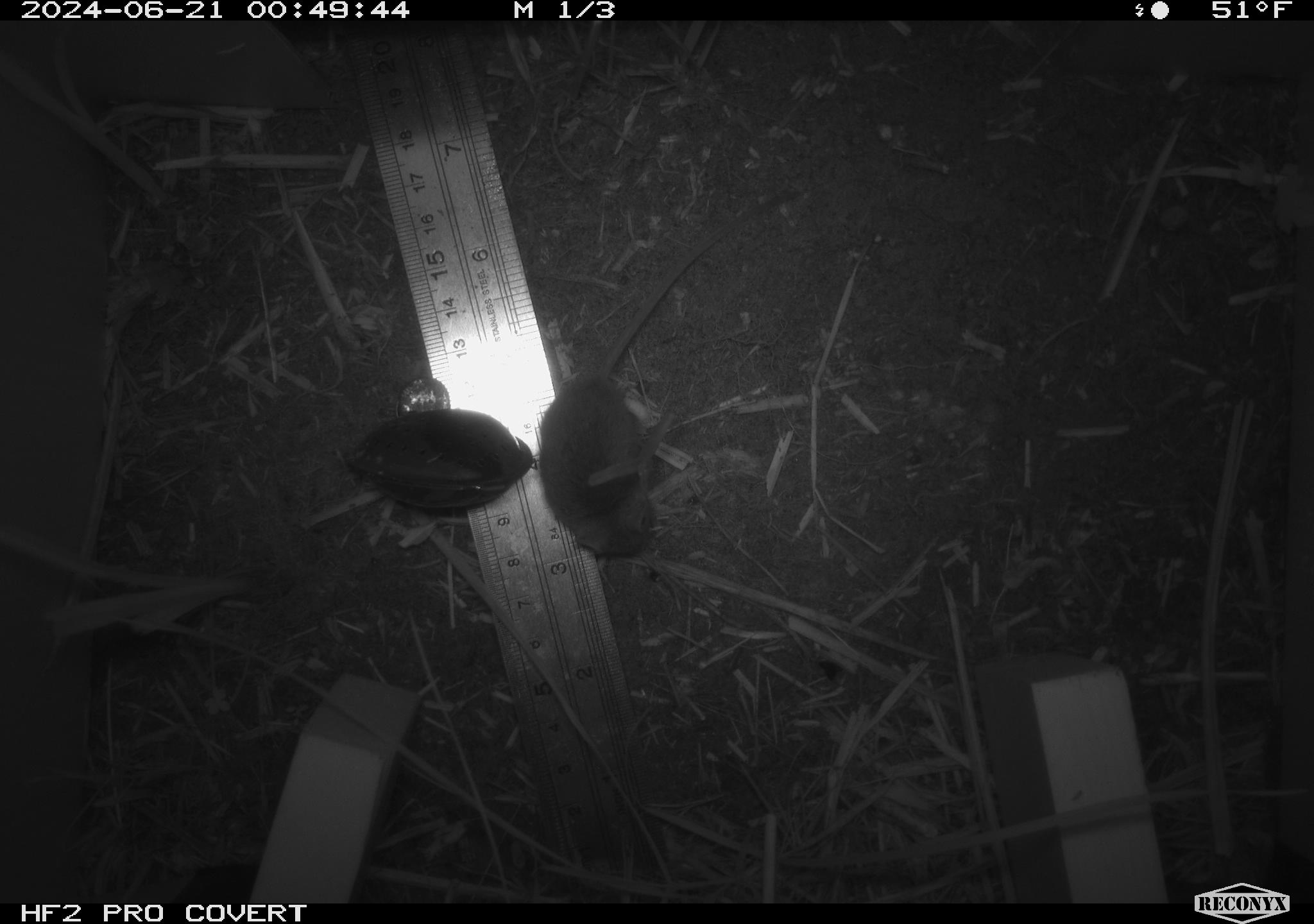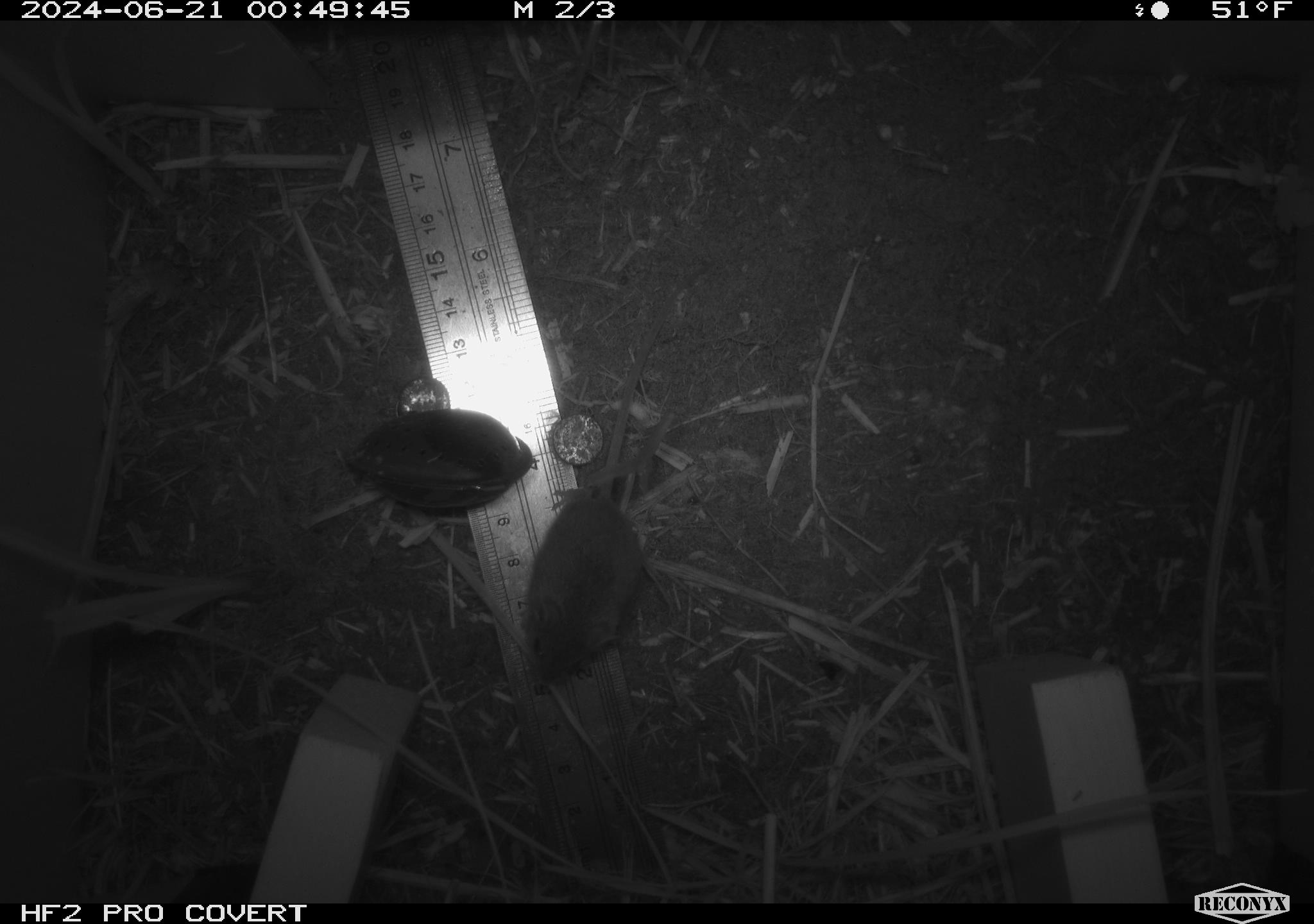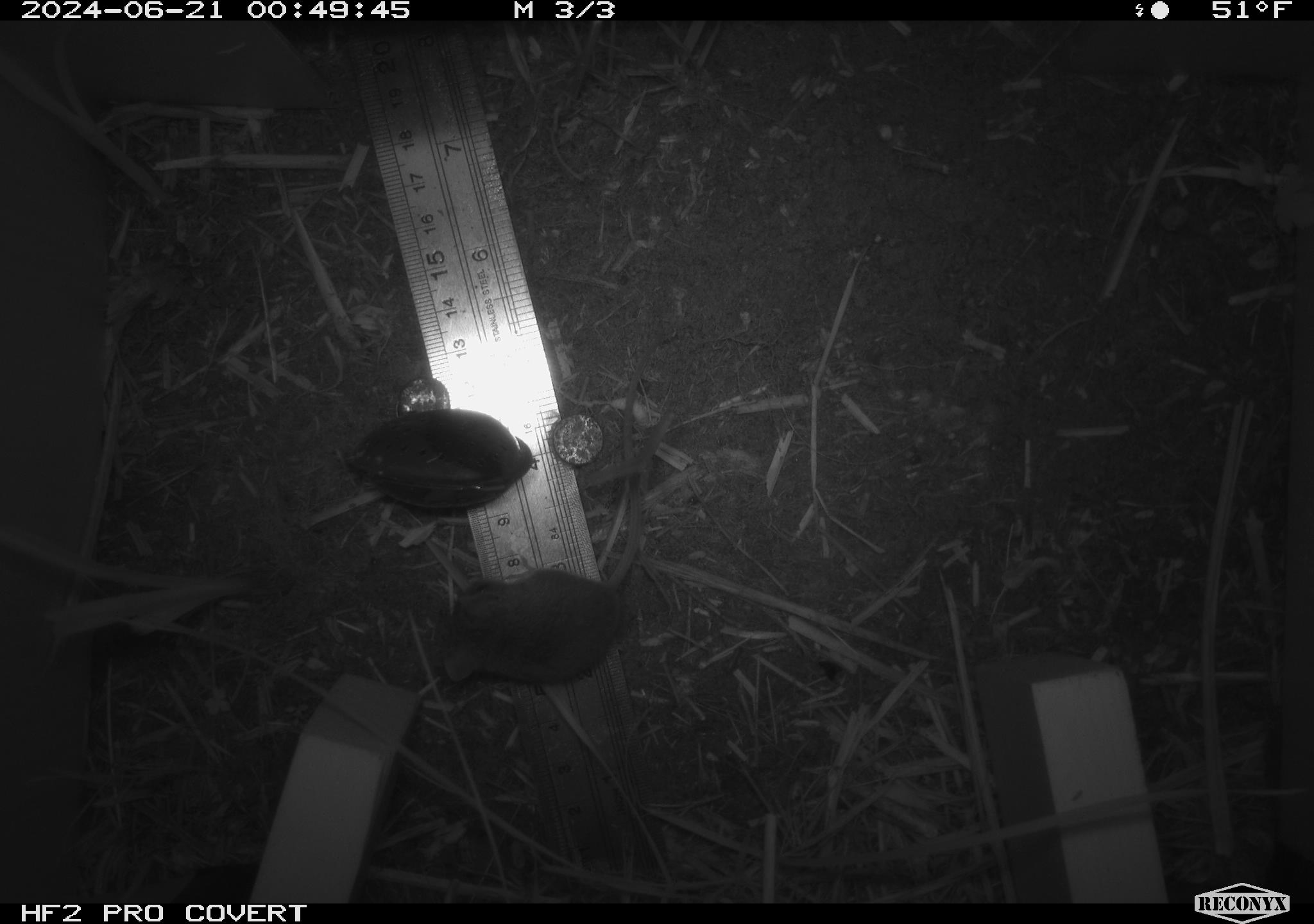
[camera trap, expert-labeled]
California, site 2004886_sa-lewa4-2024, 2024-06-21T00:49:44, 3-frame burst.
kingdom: Animalia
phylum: Chordata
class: Mammalia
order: Rodentia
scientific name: Rodentia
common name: rodent